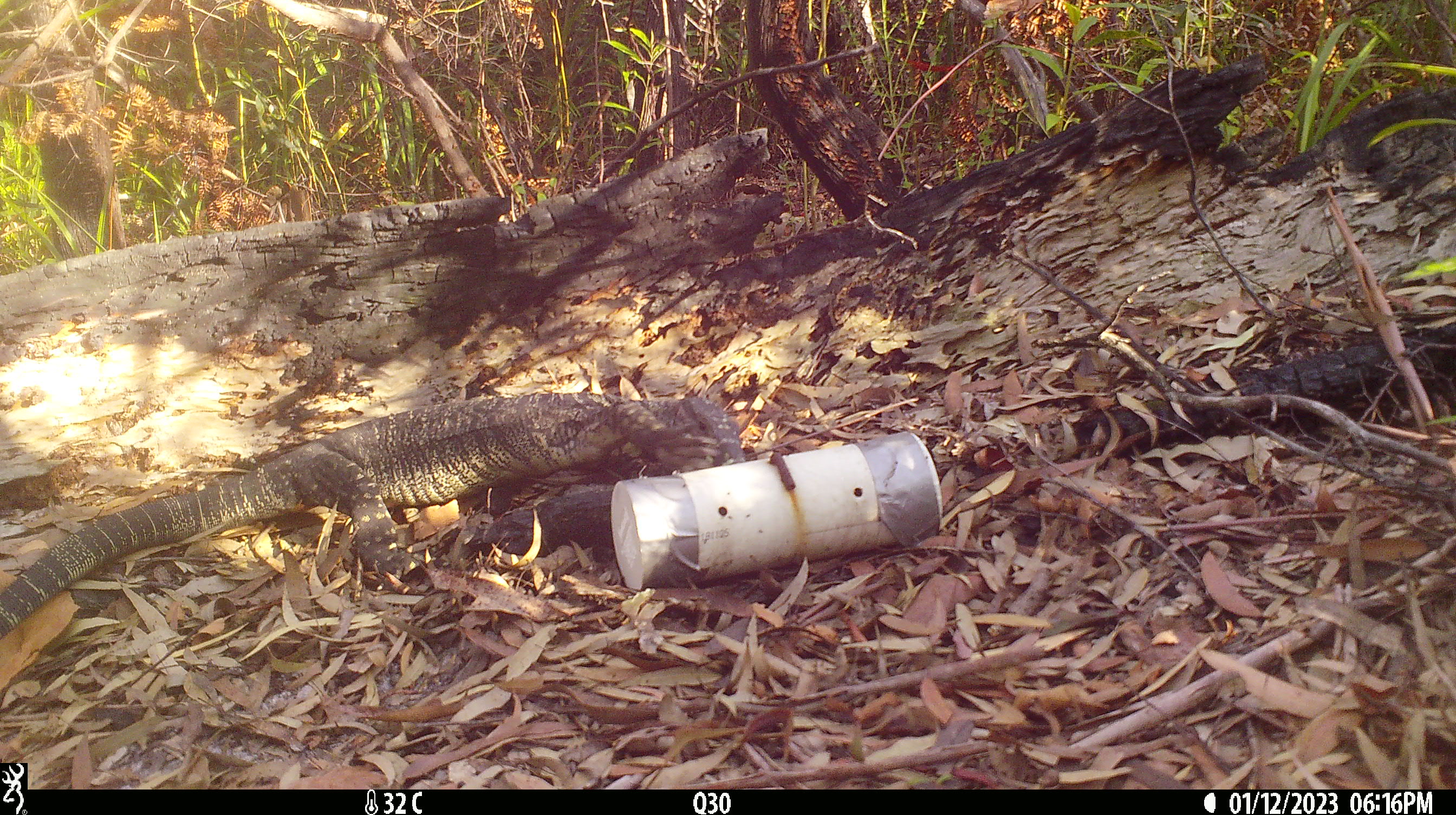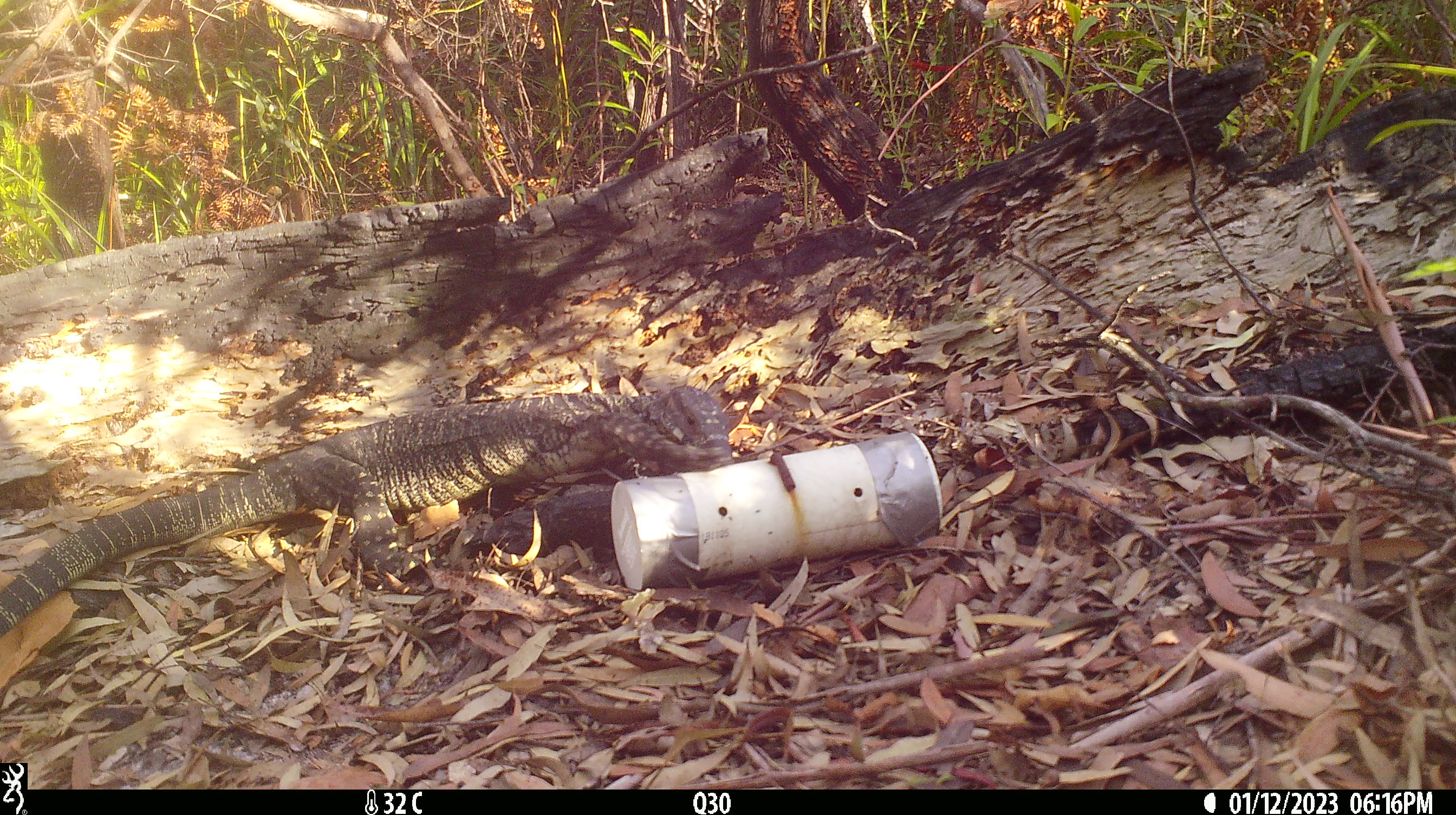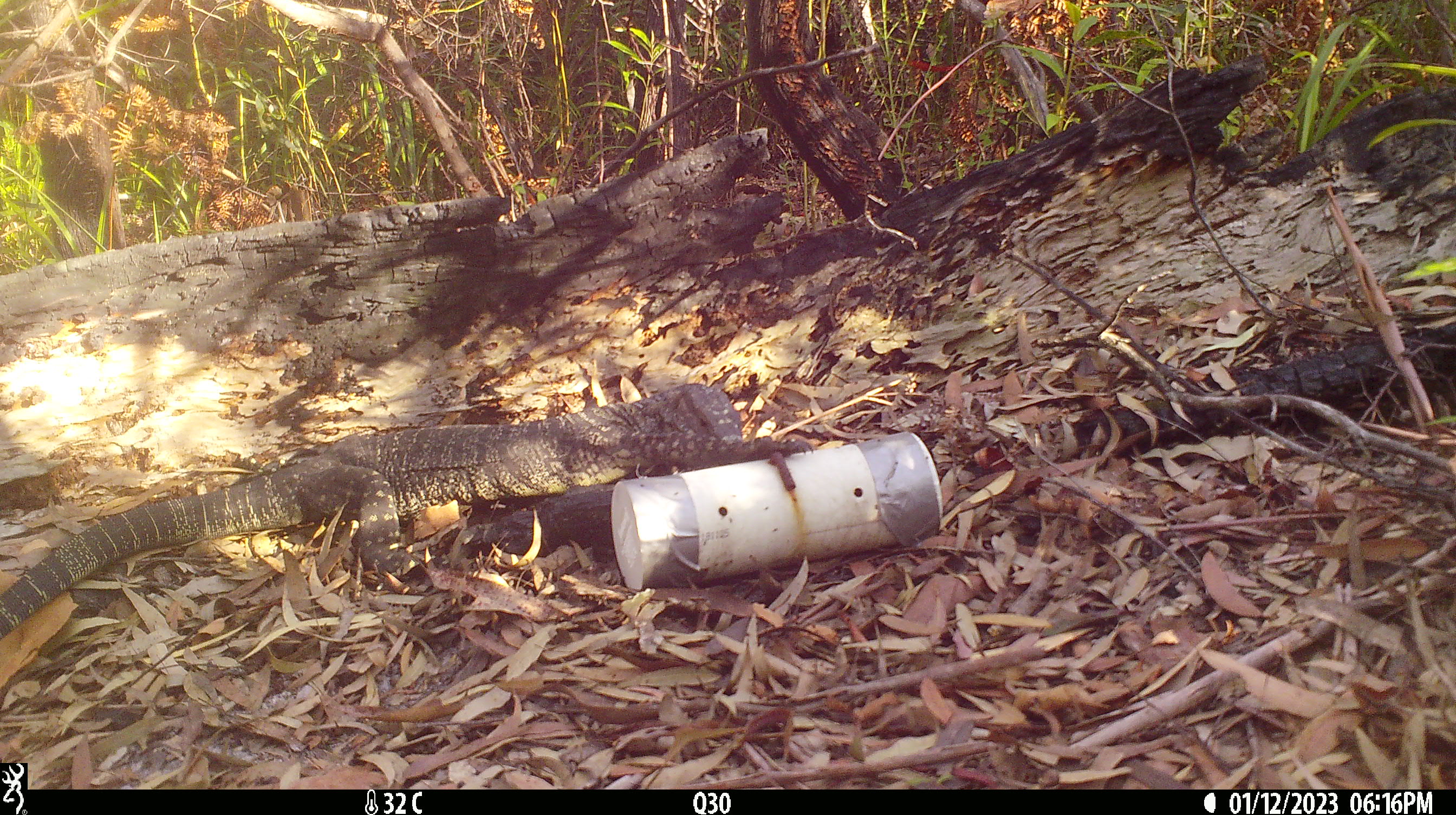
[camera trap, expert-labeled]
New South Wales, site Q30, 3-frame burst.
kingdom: Animalia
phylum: Chordata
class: Reptilia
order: Squamata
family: Varanidae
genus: Varanus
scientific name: Varanus varius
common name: lace monitor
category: goanna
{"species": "goanna (lace monitor) (Varanus varius)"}